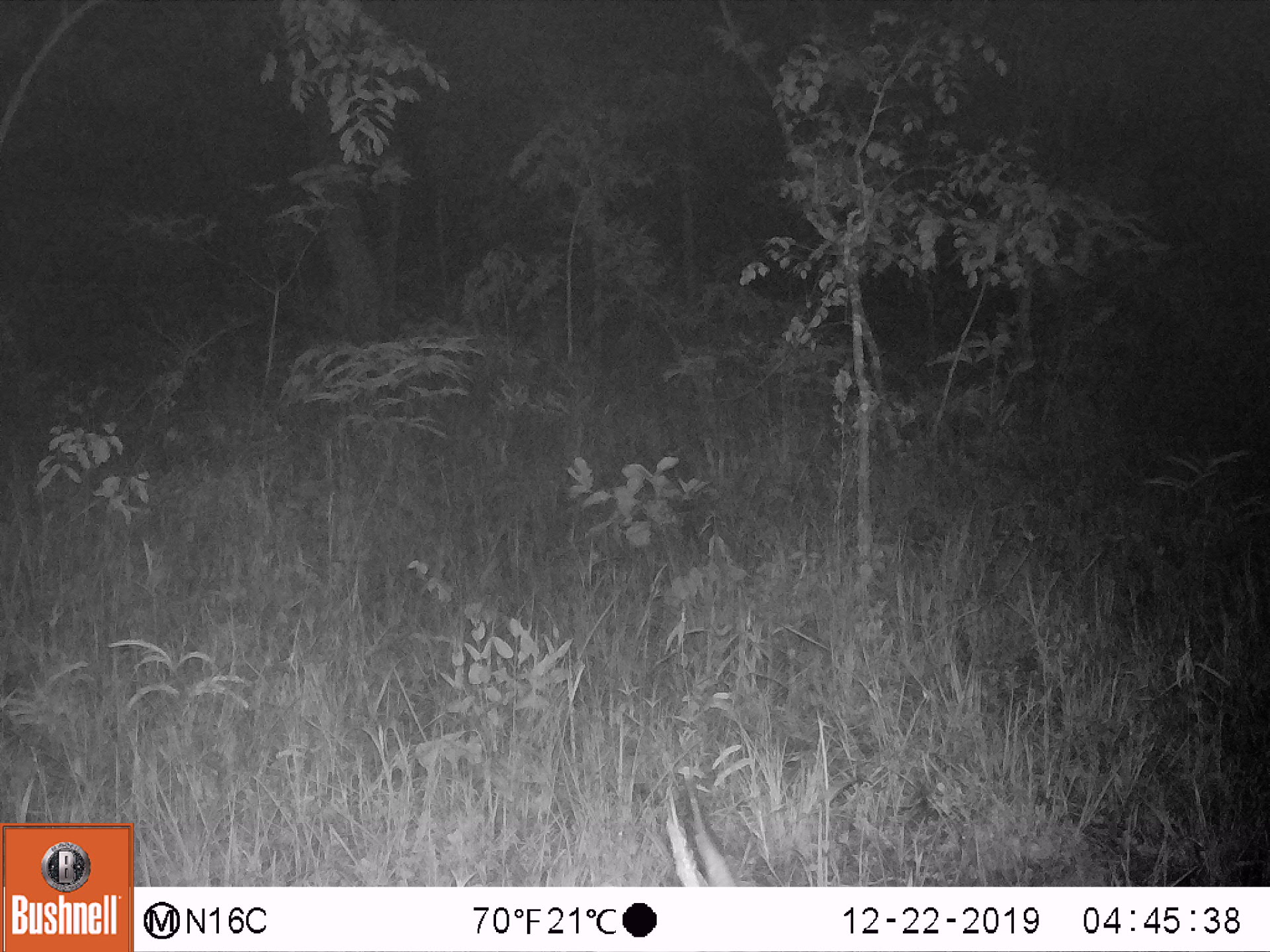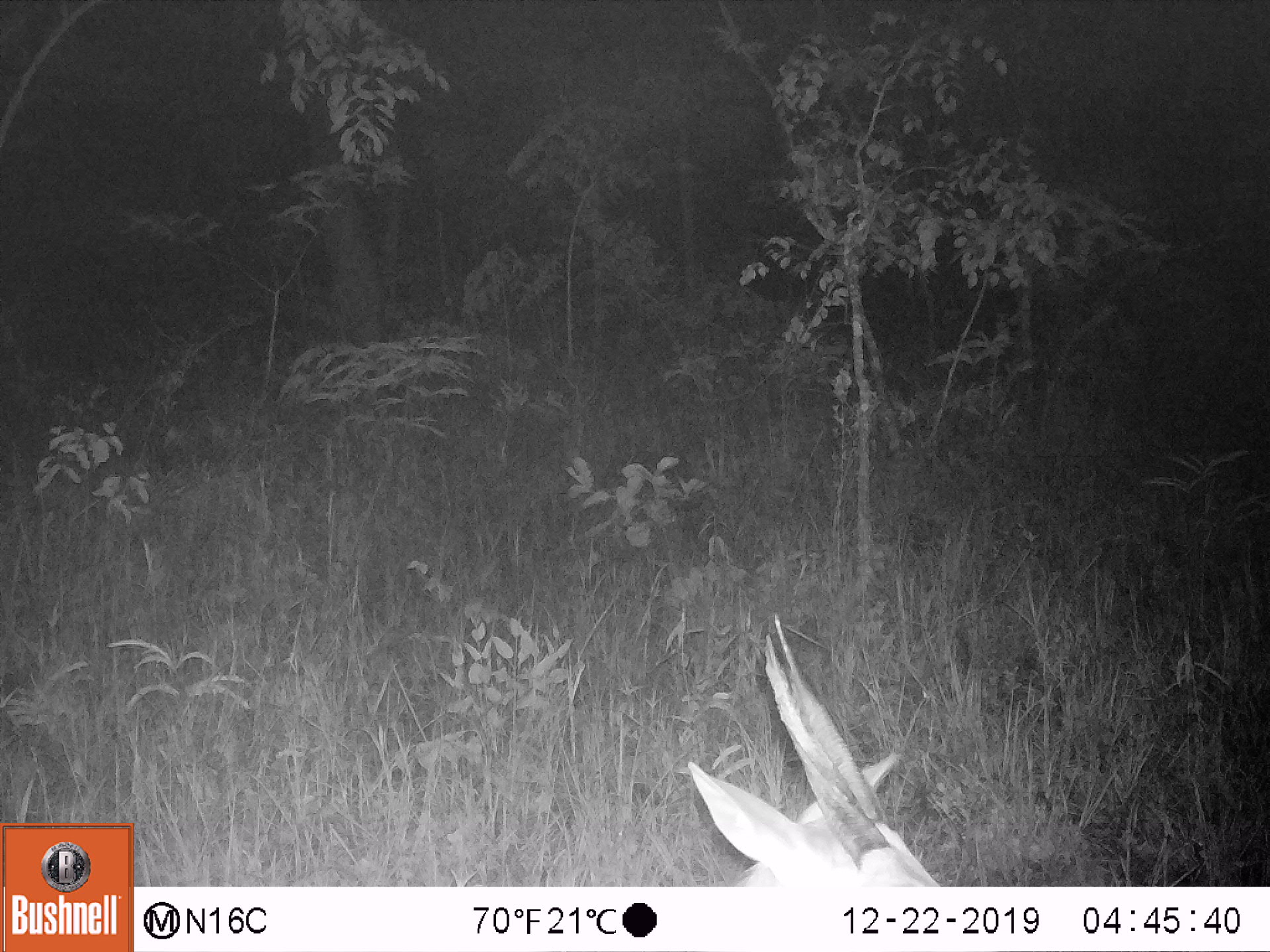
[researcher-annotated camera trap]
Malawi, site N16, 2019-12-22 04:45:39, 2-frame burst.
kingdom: Animalia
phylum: Chordata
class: Mammalia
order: Artiodactyla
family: Bovidae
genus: Tragelaphus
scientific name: Tragelaphus sylvaticus sylvaticus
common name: cape bushbuck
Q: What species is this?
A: Cape bushbuck (Tragelaphus sylvaticus sylvaticus).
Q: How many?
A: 1.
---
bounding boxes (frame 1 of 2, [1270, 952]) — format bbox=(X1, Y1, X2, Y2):
cape bushbuck: bbox=(643, 745, 756, 882)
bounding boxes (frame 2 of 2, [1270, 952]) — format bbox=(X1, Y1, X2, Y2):
cape bushbuck: bbox=(681, 603, 951, 885)